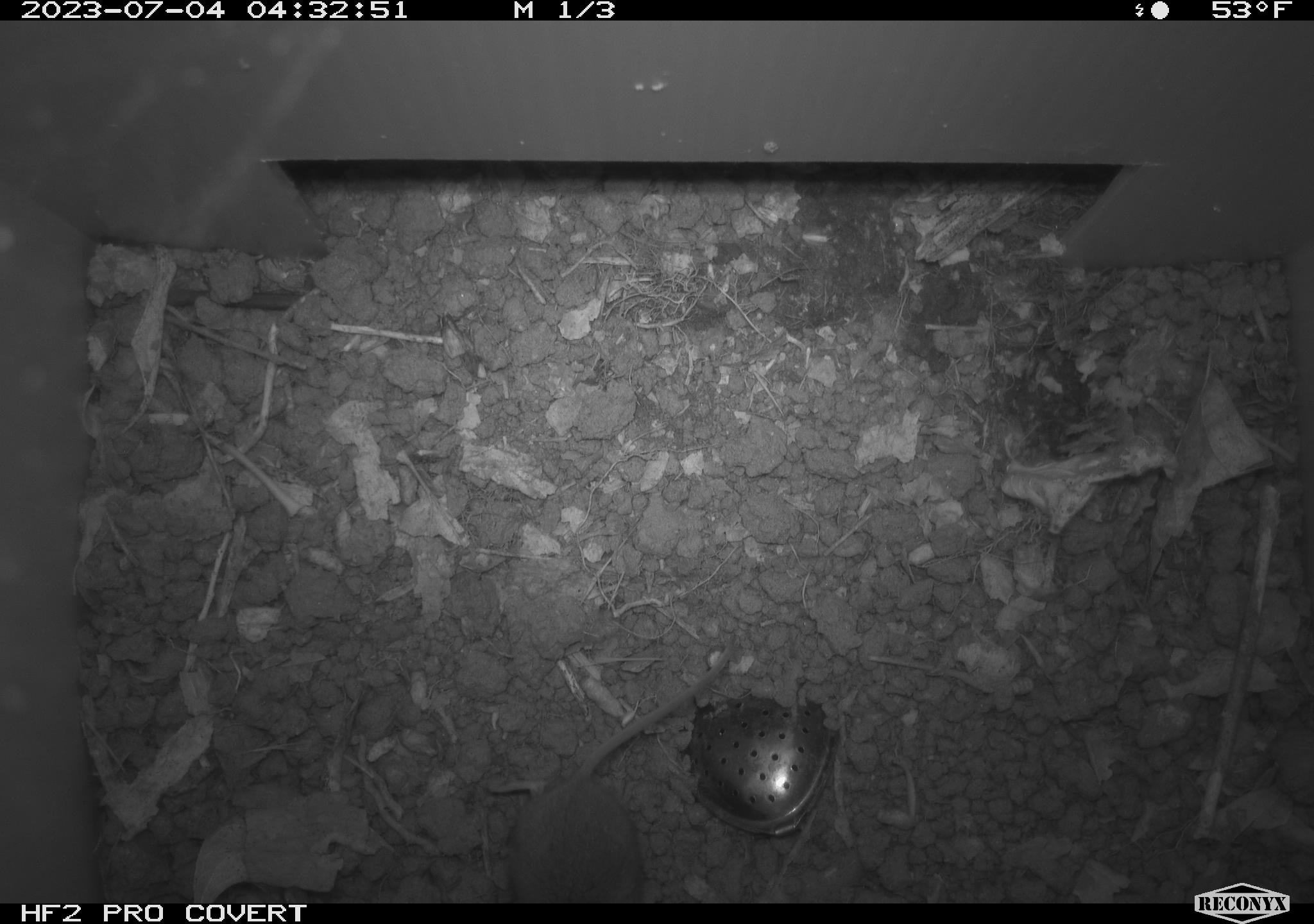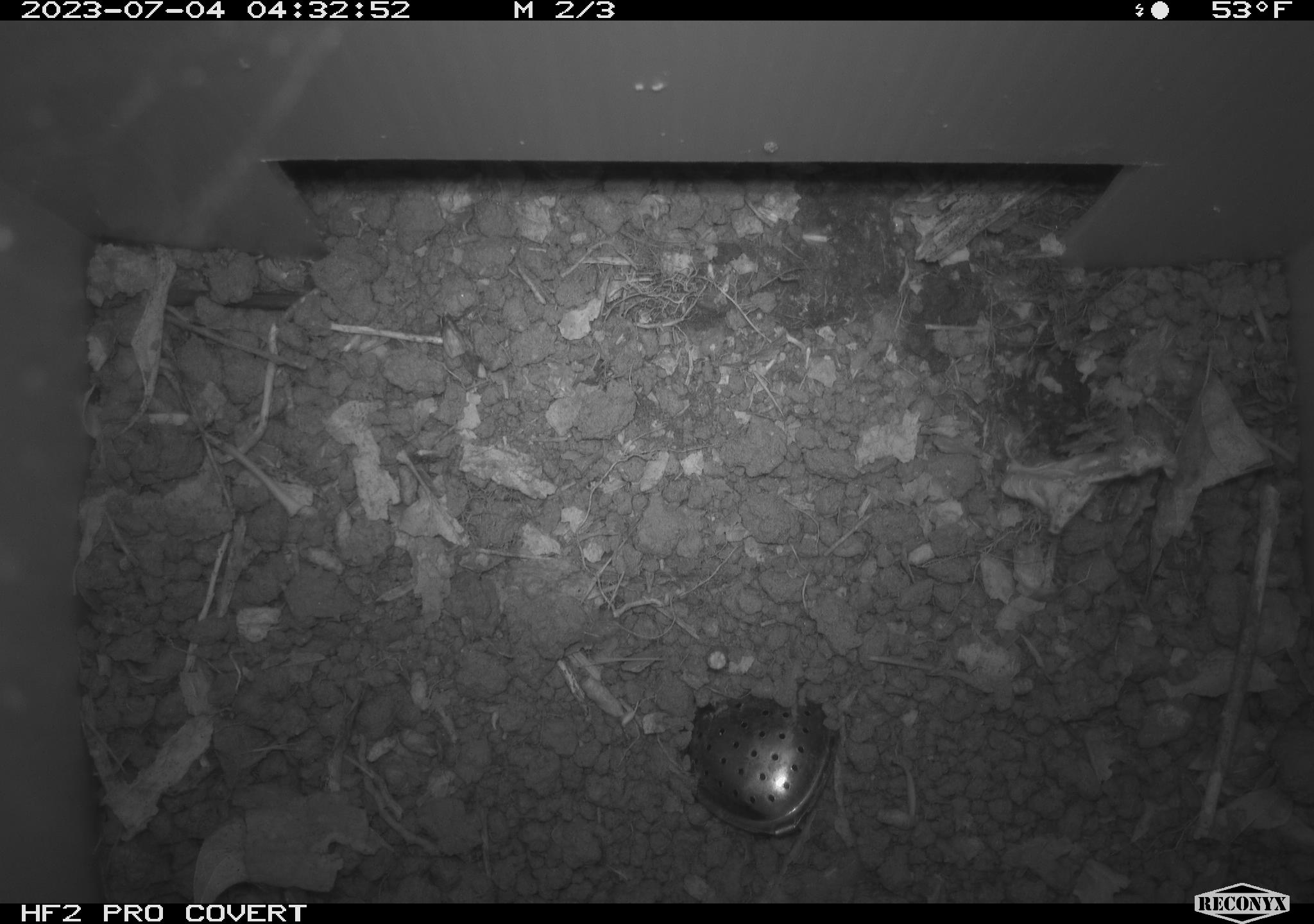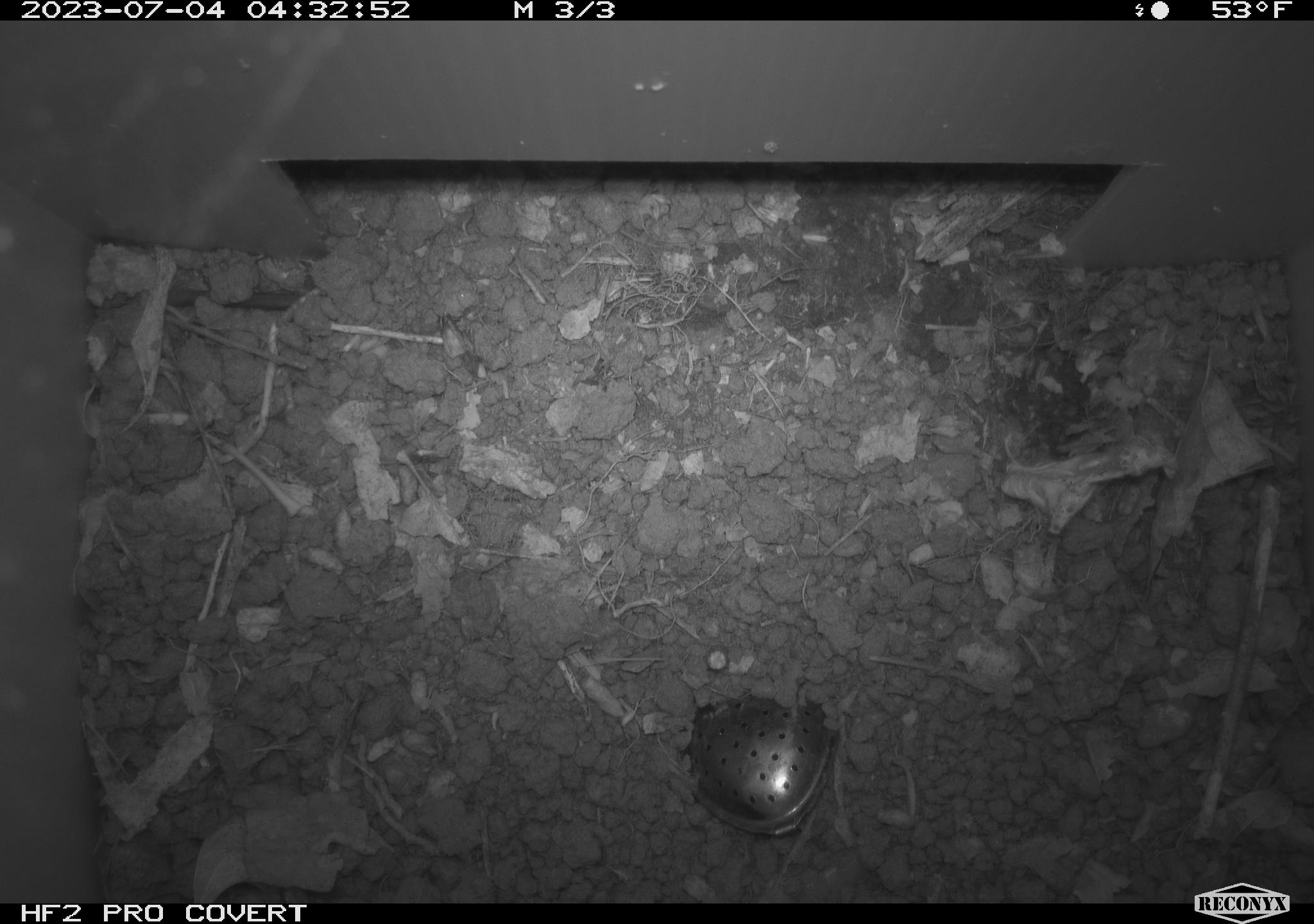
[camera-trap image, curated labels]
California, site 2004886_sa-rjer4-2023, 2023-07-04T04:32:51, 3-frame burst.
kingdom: Animalia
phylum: Chordata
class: Mammalia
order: Rodentia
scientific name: Rodentia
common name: mouse species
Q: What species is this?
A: Mouse species (Rodentia).